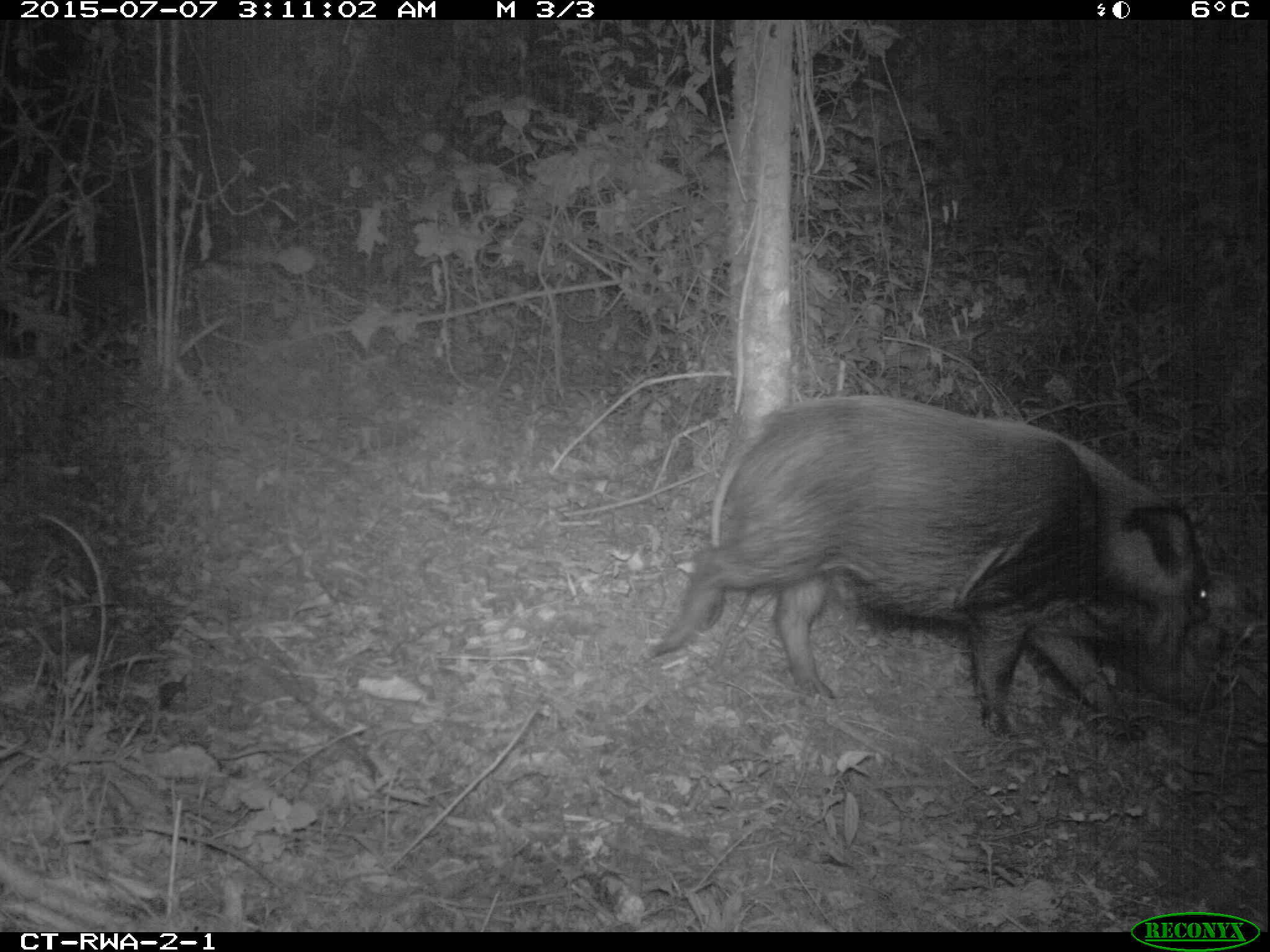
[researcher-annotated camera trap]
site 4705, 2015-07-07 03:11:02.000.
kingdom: Animalia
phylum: Chordata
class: Mammalia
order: Artiodactyla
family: Suidae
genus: Potamochoerus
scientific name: Potamochoerus larvatus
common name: bushpig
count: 1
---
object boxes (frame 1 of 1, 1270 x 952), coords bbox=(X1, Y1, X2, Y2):
potamochoerus larvatus: bbox=(647, 395, 1209, 744)